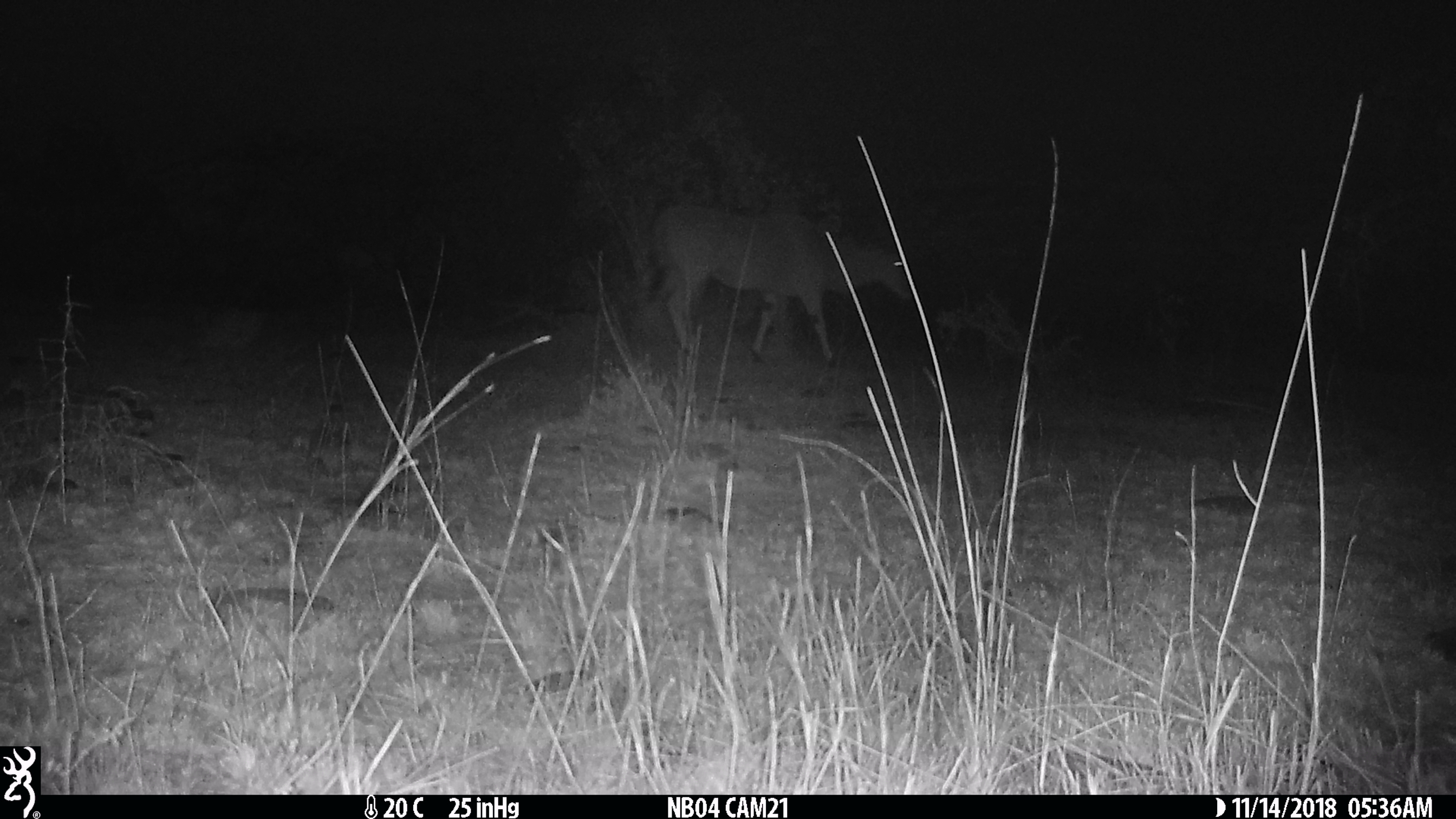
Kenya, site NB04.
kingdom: Animalia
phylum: Chordata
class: Mammalia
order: Artiodactyla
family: Bovidae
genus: Tragelaphus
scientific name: Tragelaphus oryx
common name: eland